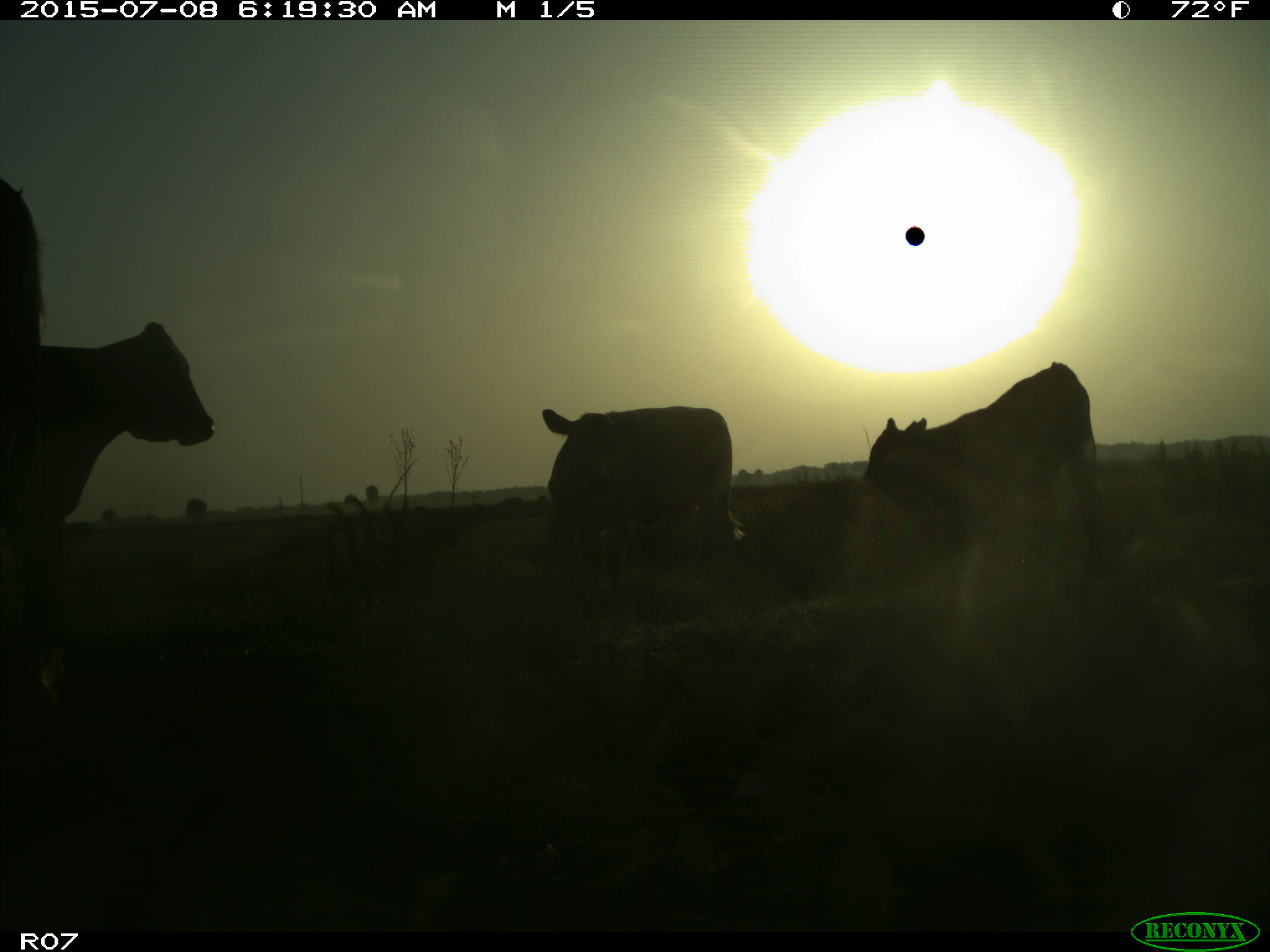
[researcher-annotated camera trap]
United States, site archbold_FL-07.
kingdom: Animalia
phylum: Chordata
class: Mammalia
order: Artiodactyla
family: Bovidae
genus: Bos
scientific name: Bos taurus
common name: domestic cow